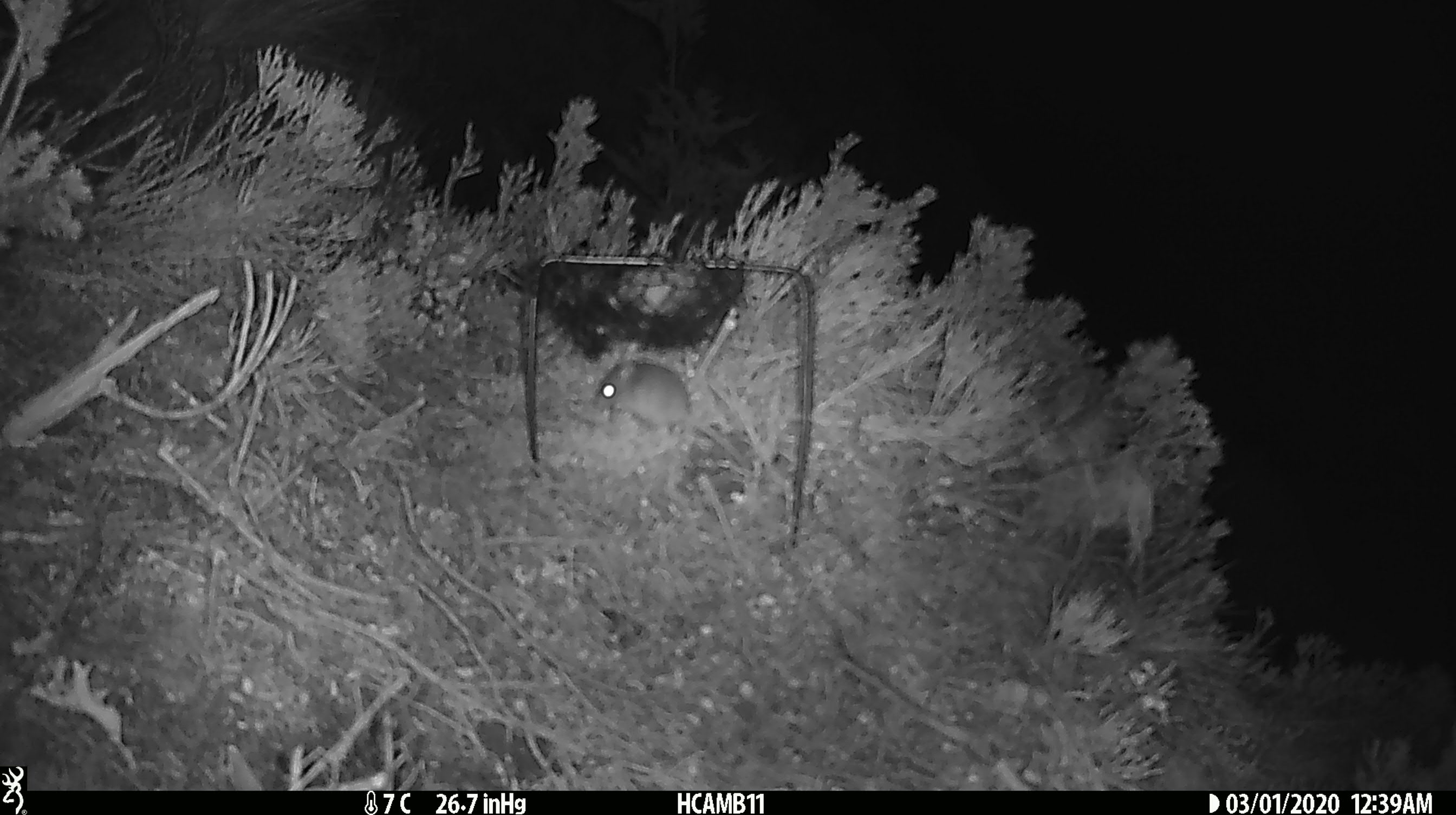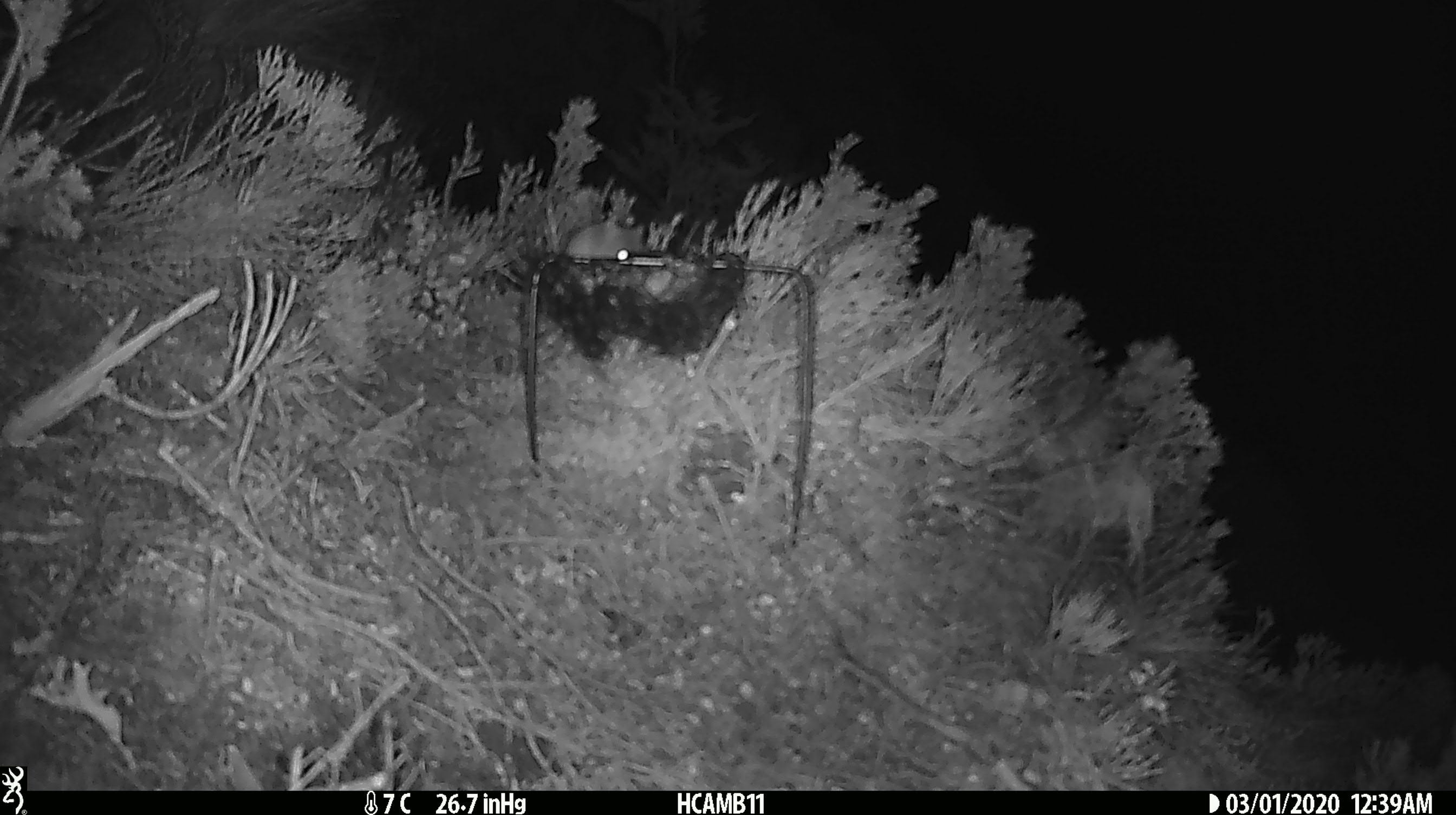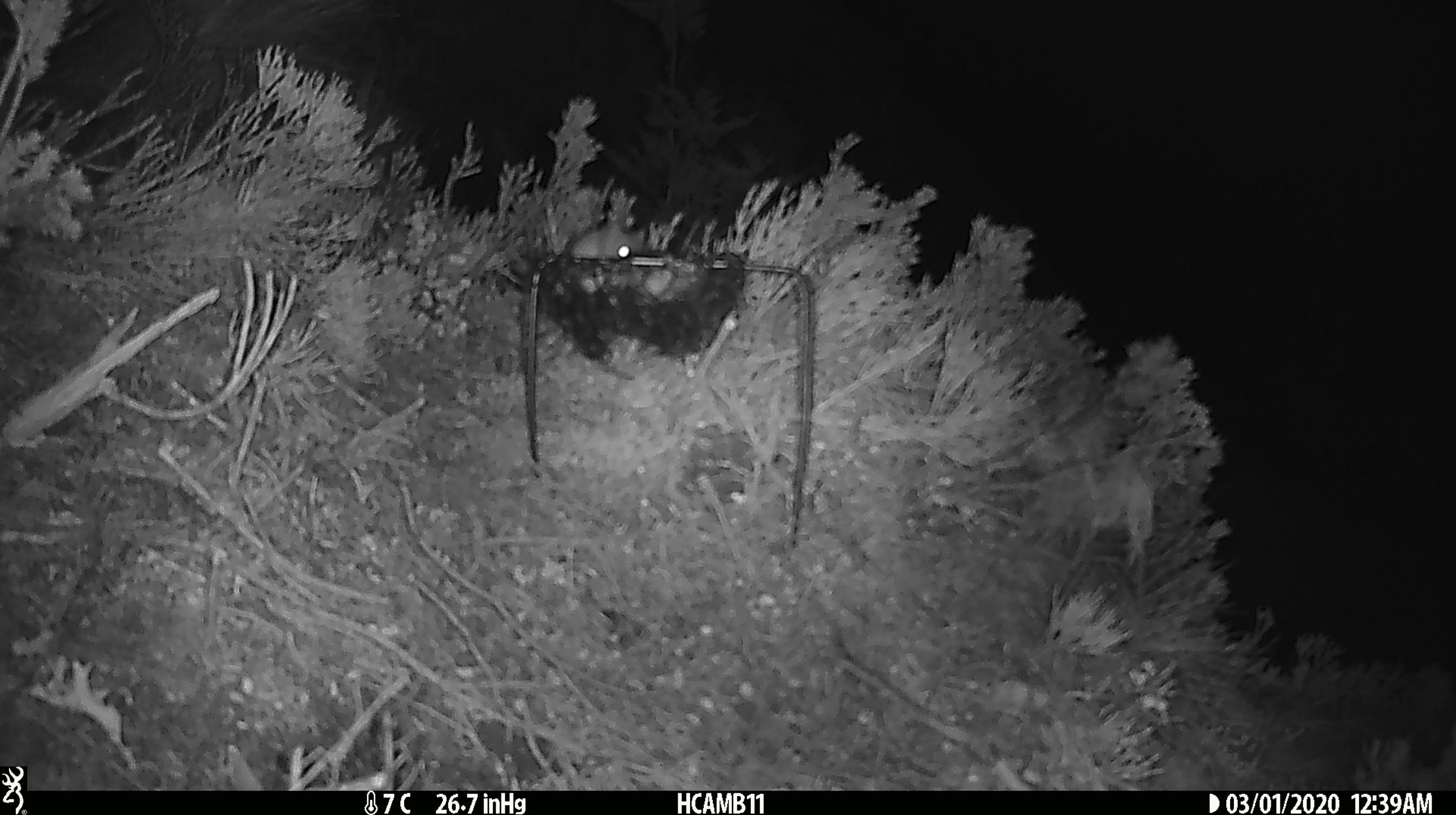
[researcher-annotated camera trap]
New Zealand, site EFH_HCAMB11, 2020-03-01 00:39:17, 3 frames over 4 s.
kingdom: Animalia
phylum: Chordata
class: Mammalia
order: Rodentia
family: Muridae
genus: Mus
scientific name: Mus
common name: mouse